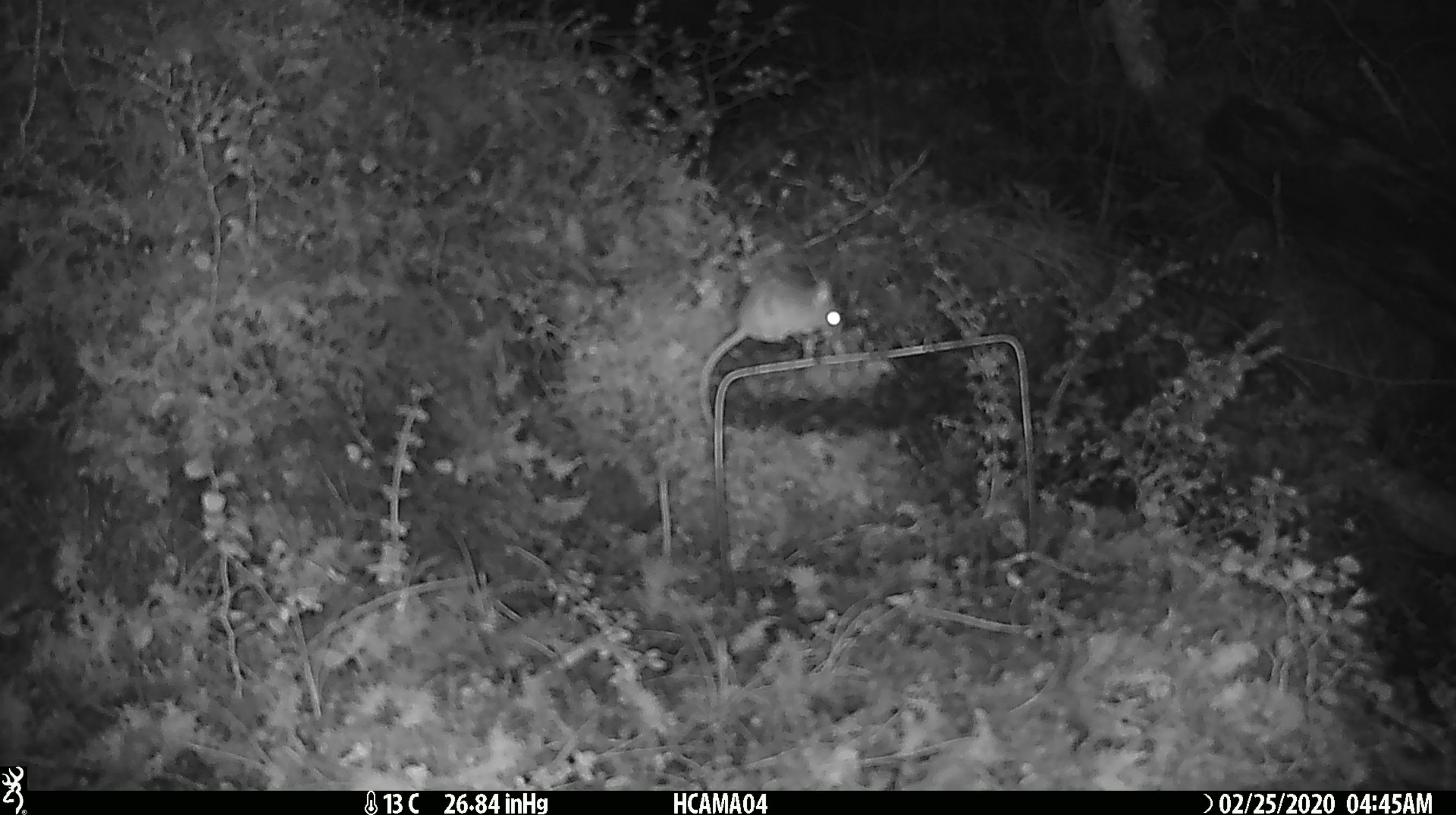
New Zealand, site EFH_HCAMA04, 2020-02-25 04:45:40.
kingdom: Animalia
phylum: Chordata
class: Mammalia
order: Rodentia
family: Muridae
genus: Mus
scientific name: Mus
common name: mouse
Mouse (Mus).